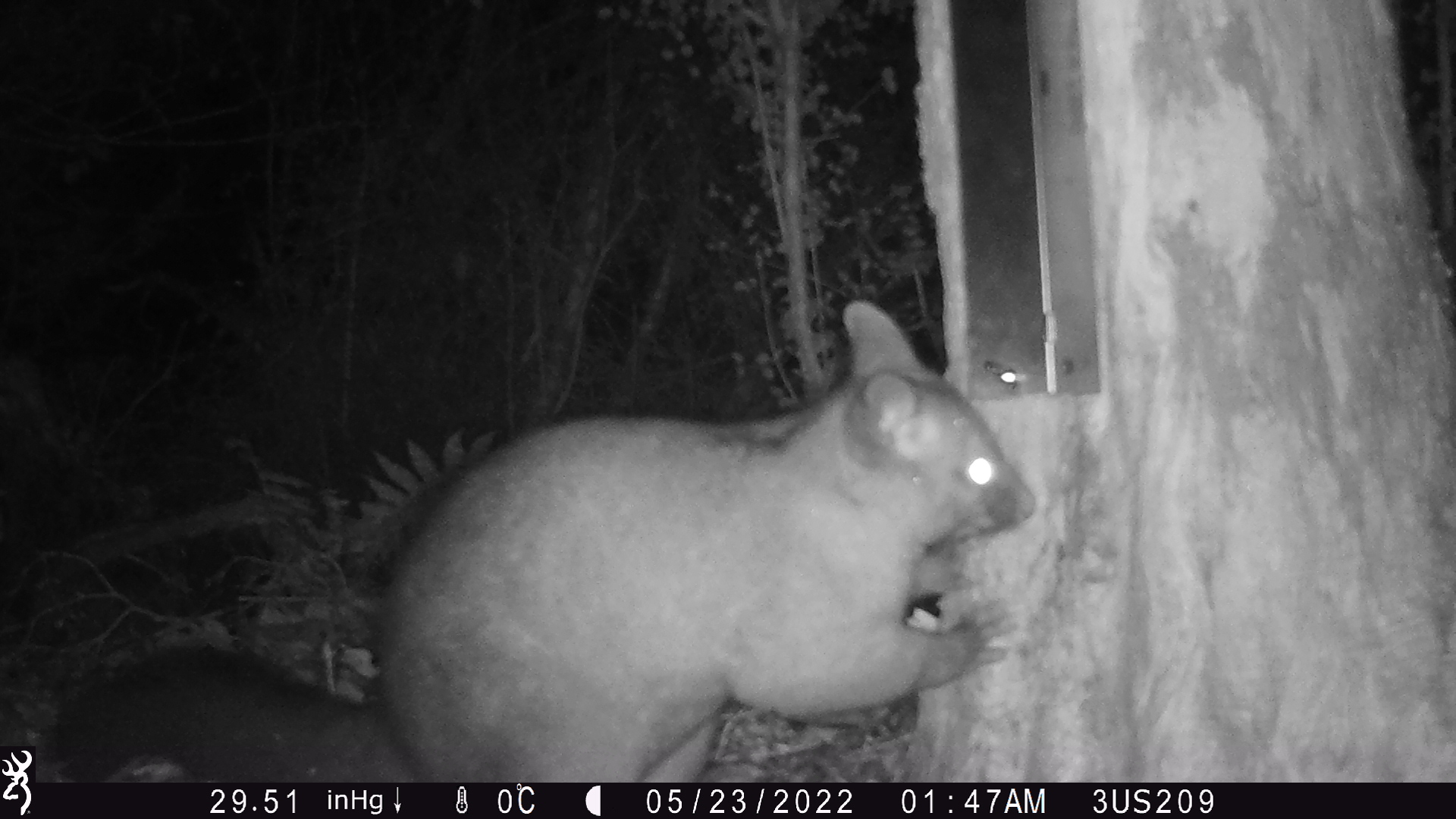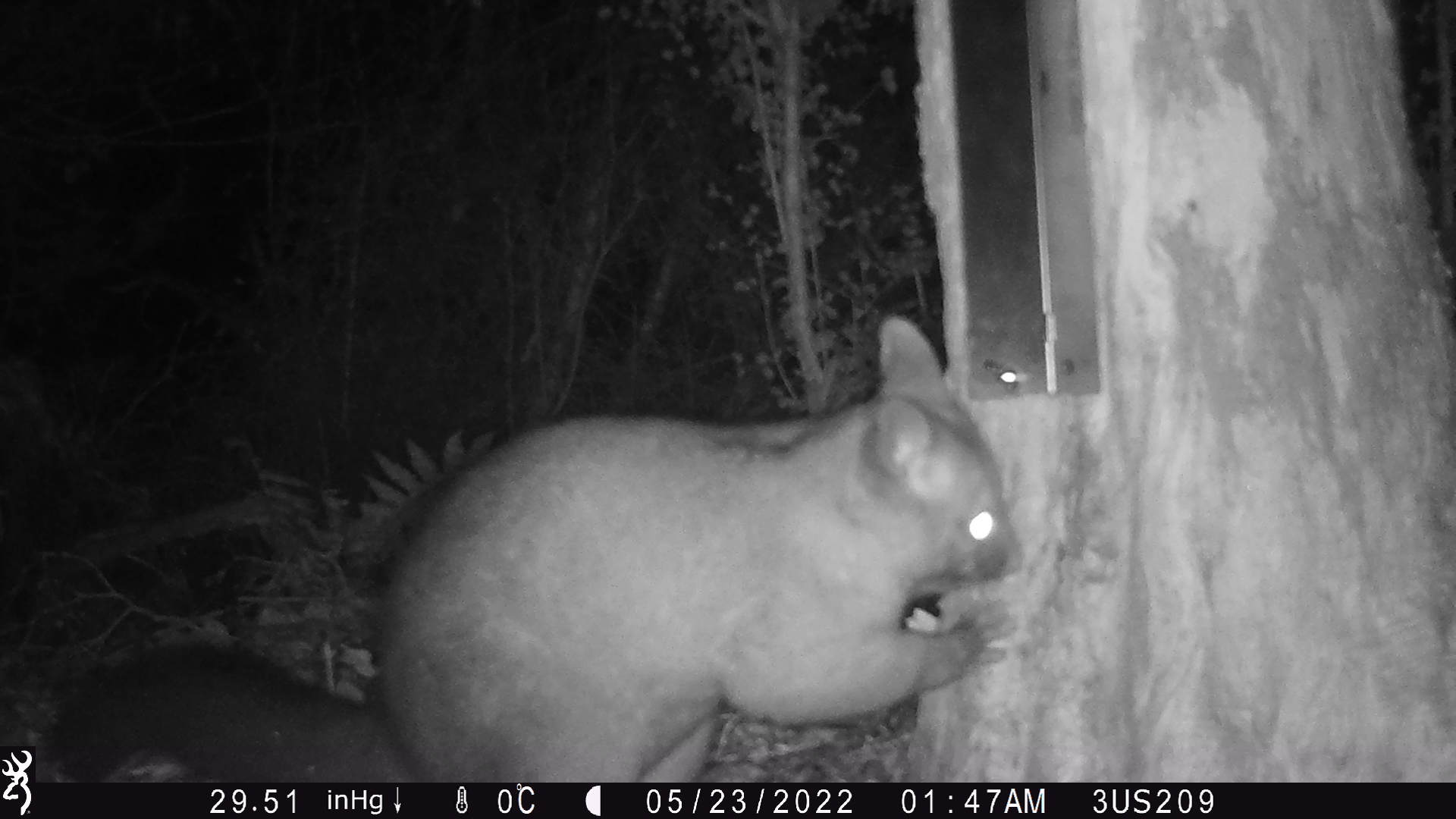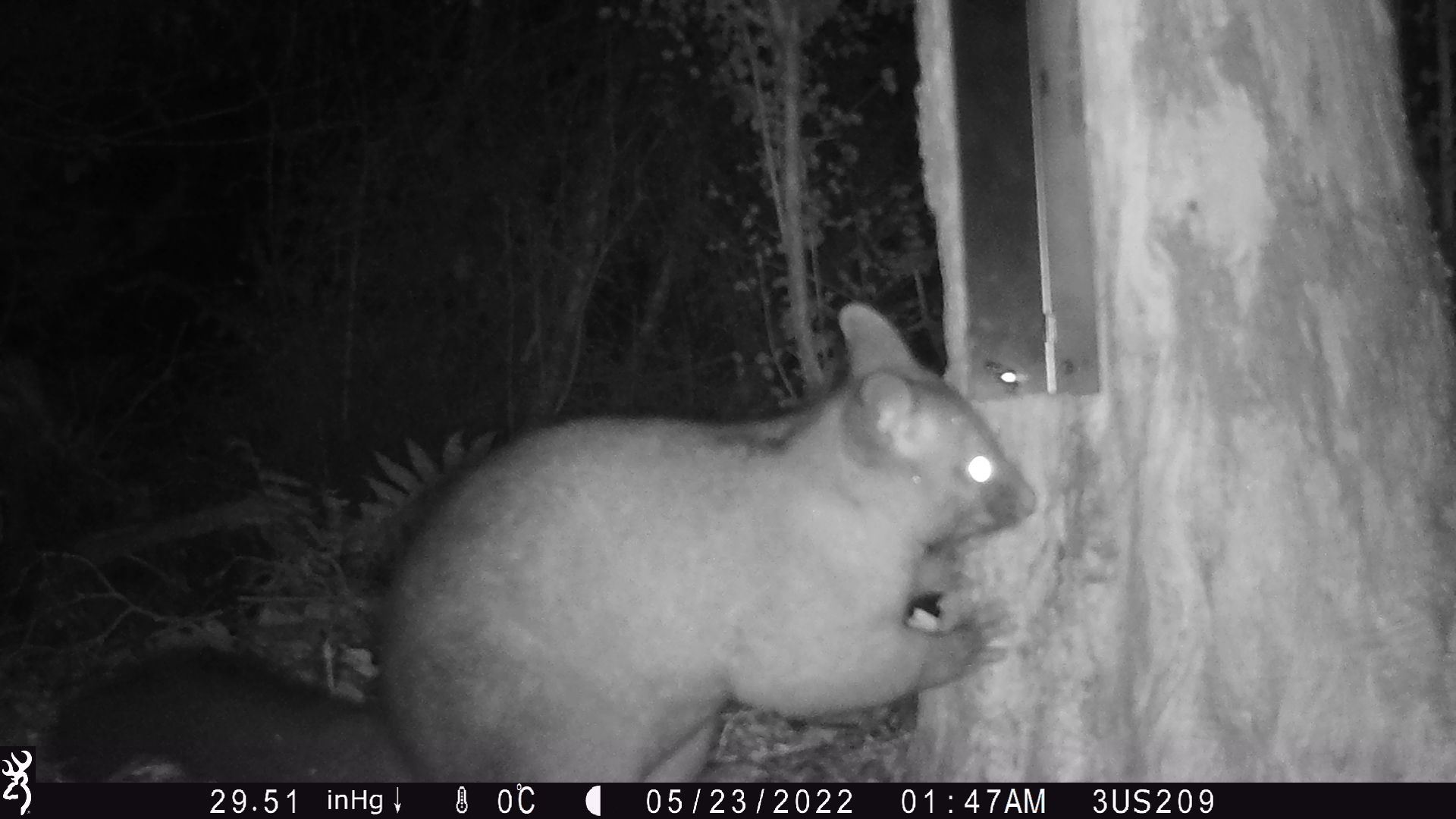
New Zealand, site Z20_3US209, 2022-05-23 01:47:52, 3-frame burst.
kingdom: Animalia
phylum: Chordata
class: Mammalia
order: Diprotodontia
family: Phalangeridae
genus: Trichosurus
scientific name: Trichosurus vulpecula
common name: common brushtail possum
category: possum